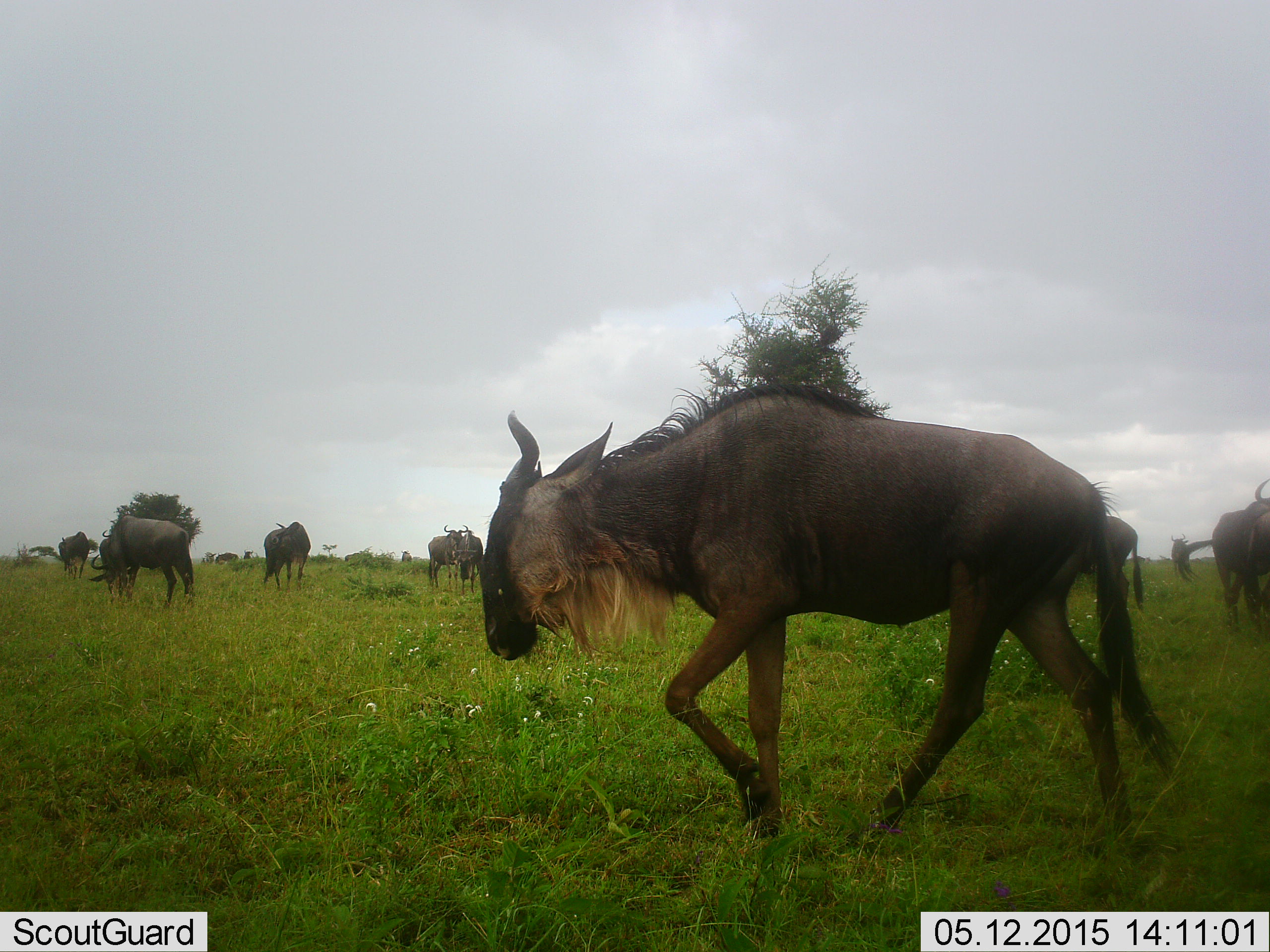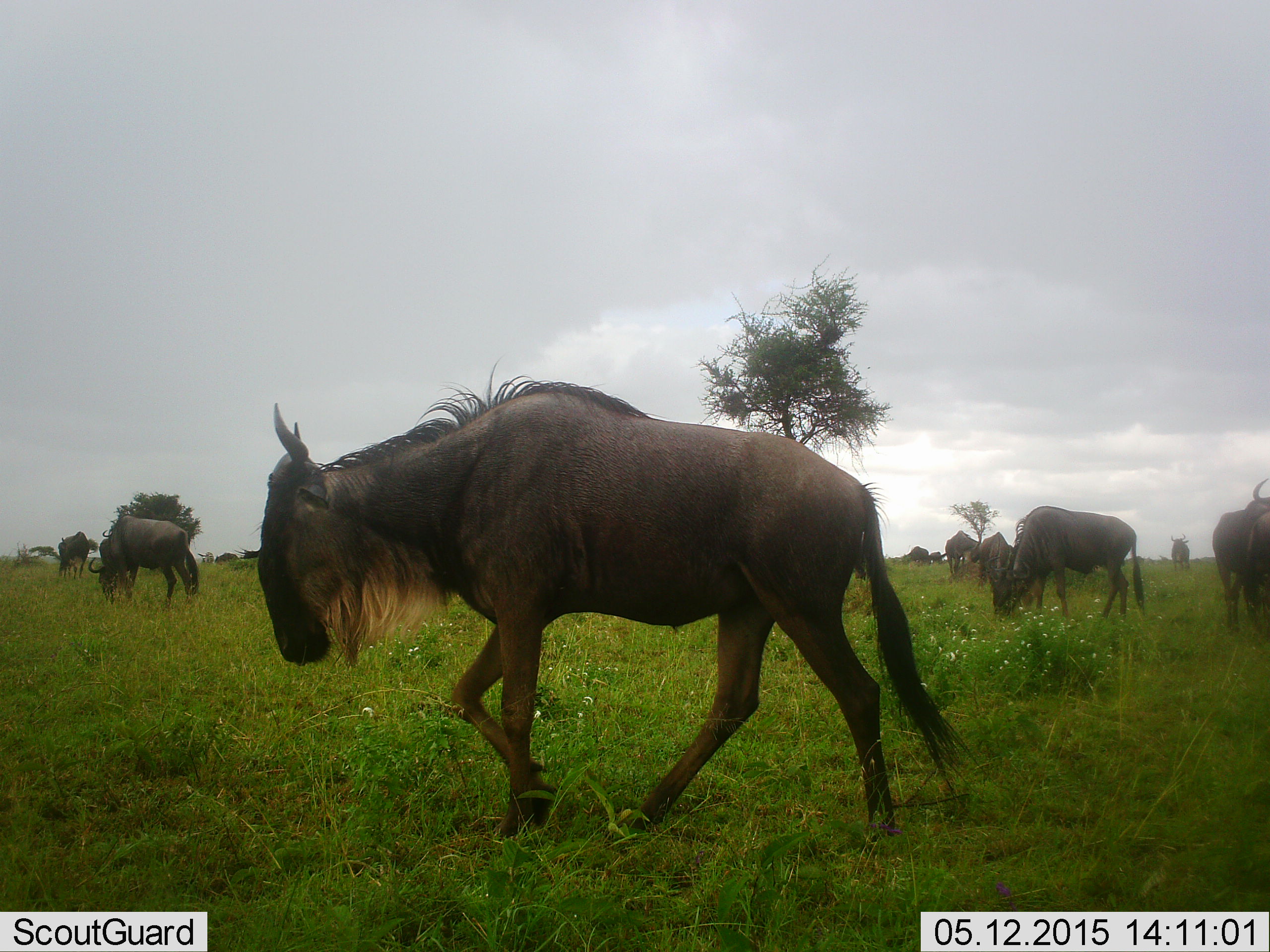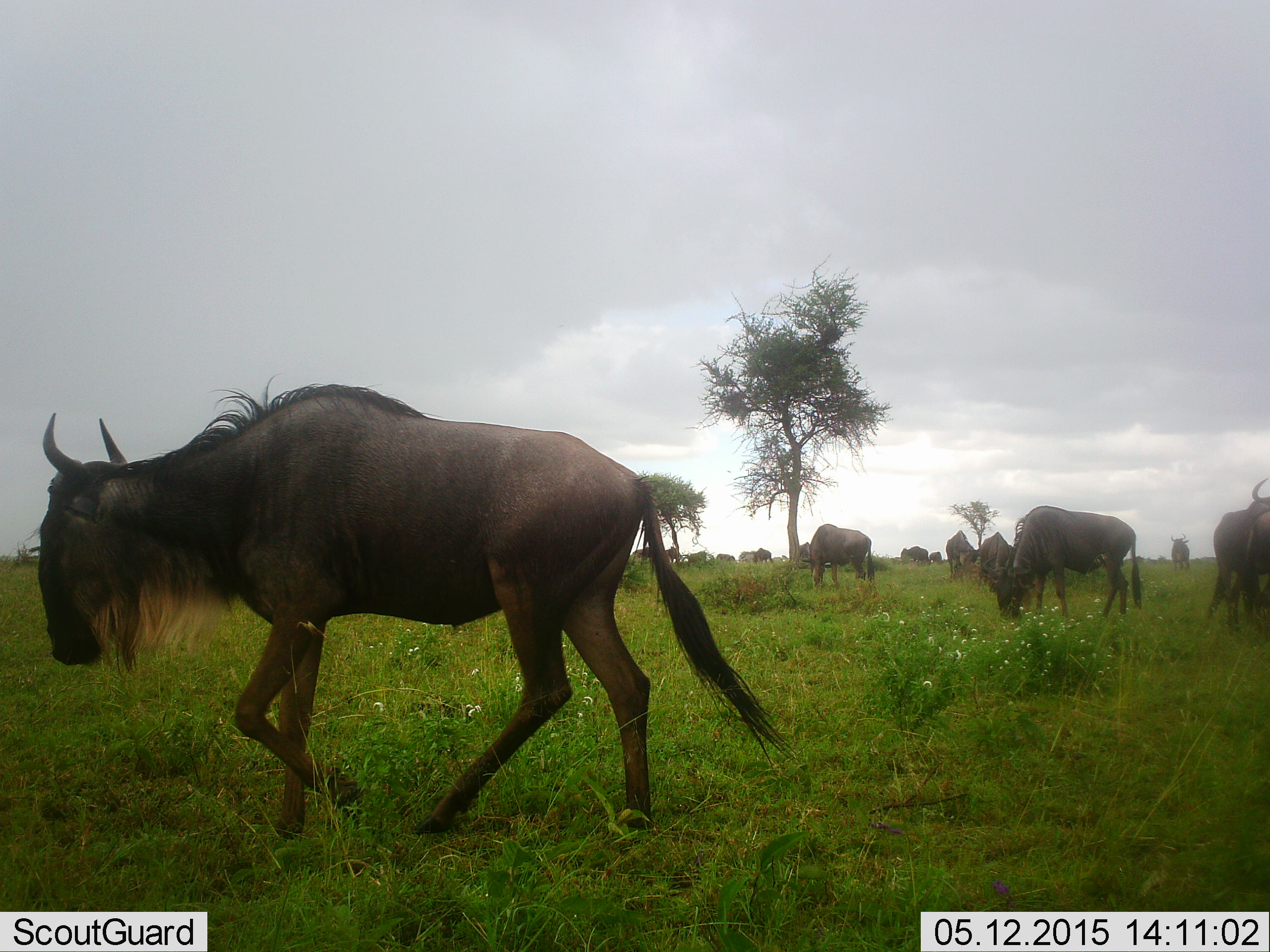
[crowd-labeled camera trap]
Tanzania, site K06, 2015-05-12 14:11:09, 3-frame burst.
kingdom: Animalia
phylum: Chordata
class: Mammalia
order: Artiodactyla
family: Bovidae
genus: Connochaetes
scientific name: Connochaetes taurinus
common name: blue wildebeest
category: wildebeest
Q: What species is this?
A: Wildebeest (blue wildebeest) (Connochaetes taurinus).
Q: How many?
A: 11-50.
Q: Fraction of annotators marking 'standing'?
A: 70%.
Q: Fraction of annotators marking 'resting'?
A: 0%.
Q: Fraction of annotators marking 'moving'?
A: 90%.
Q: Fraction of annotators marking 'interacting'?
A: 0%.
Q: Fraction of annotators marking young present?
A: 0%.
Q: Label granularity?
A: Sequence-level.